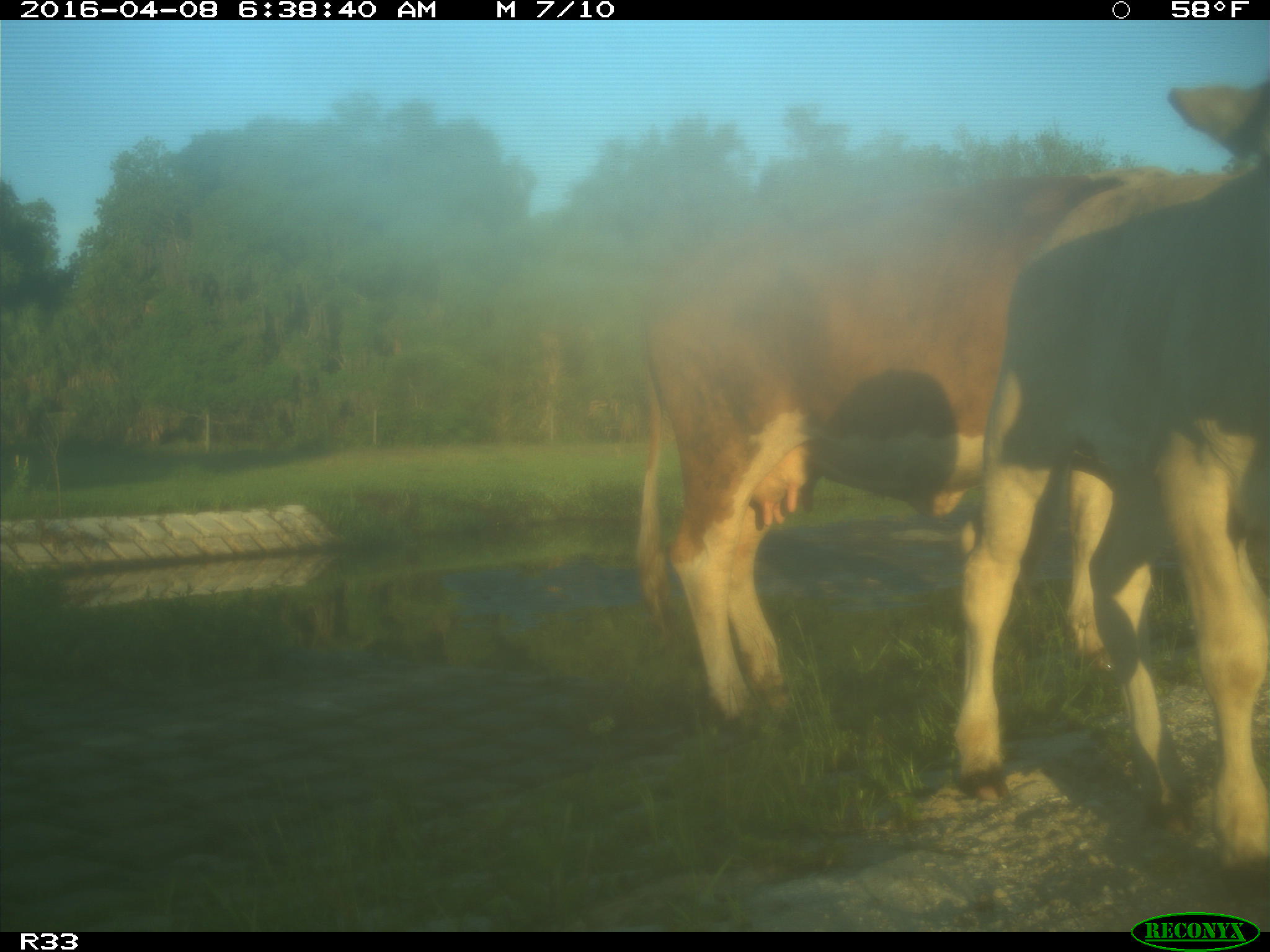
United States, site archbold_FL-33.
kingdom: Animalia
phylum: Chordata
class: Mammalia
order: Artiodactyla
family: Bovidae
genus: Bos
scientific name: Bos taurus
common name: domestic cow